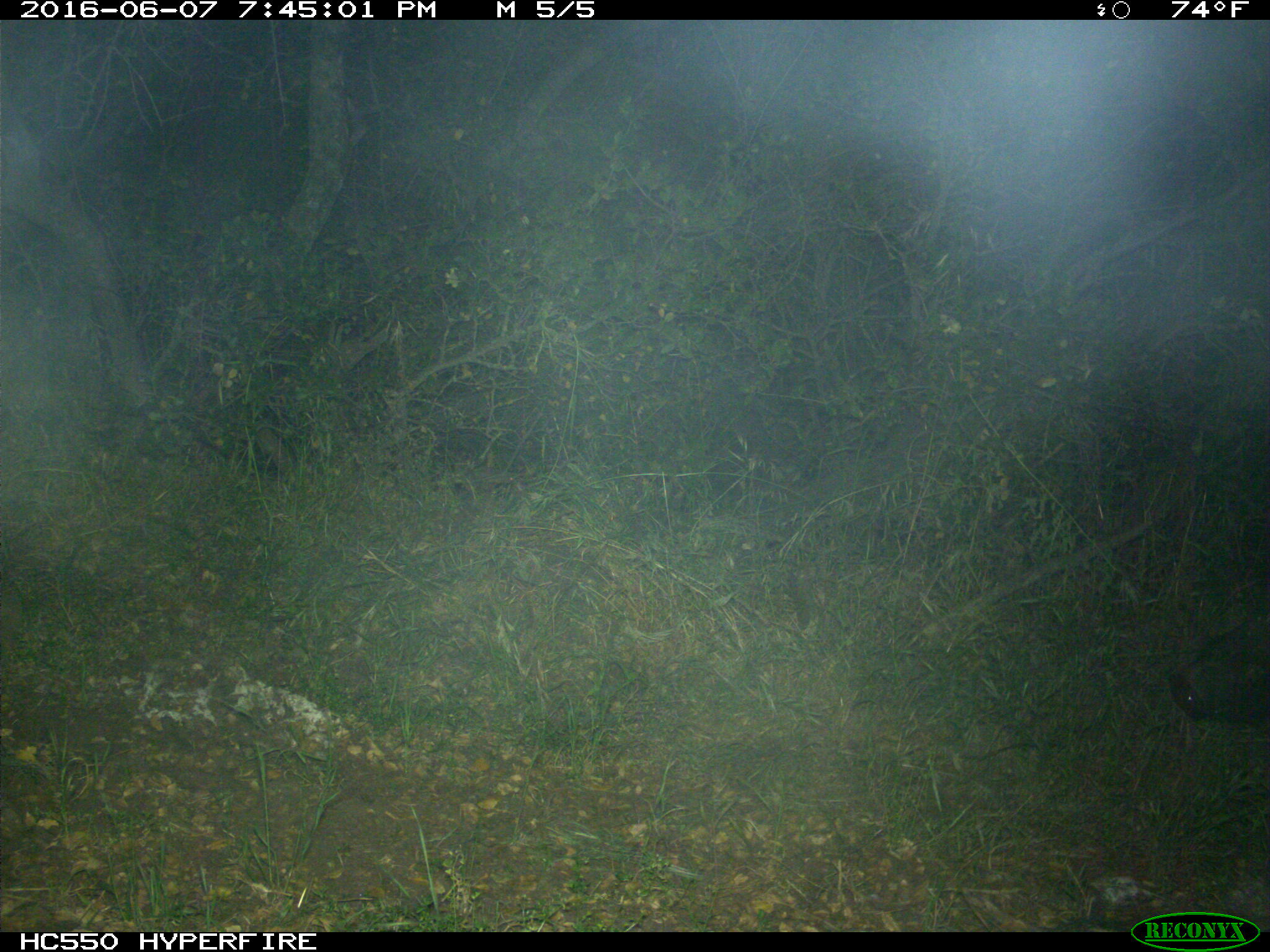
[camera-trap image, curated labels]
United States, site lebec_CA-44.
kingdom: Animalia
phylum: Chordata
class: Mammalia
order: Artiodactyla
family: Suidae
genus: Sus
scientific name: Sus scrofa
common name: wild boar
Sus scrofa (wild boar).